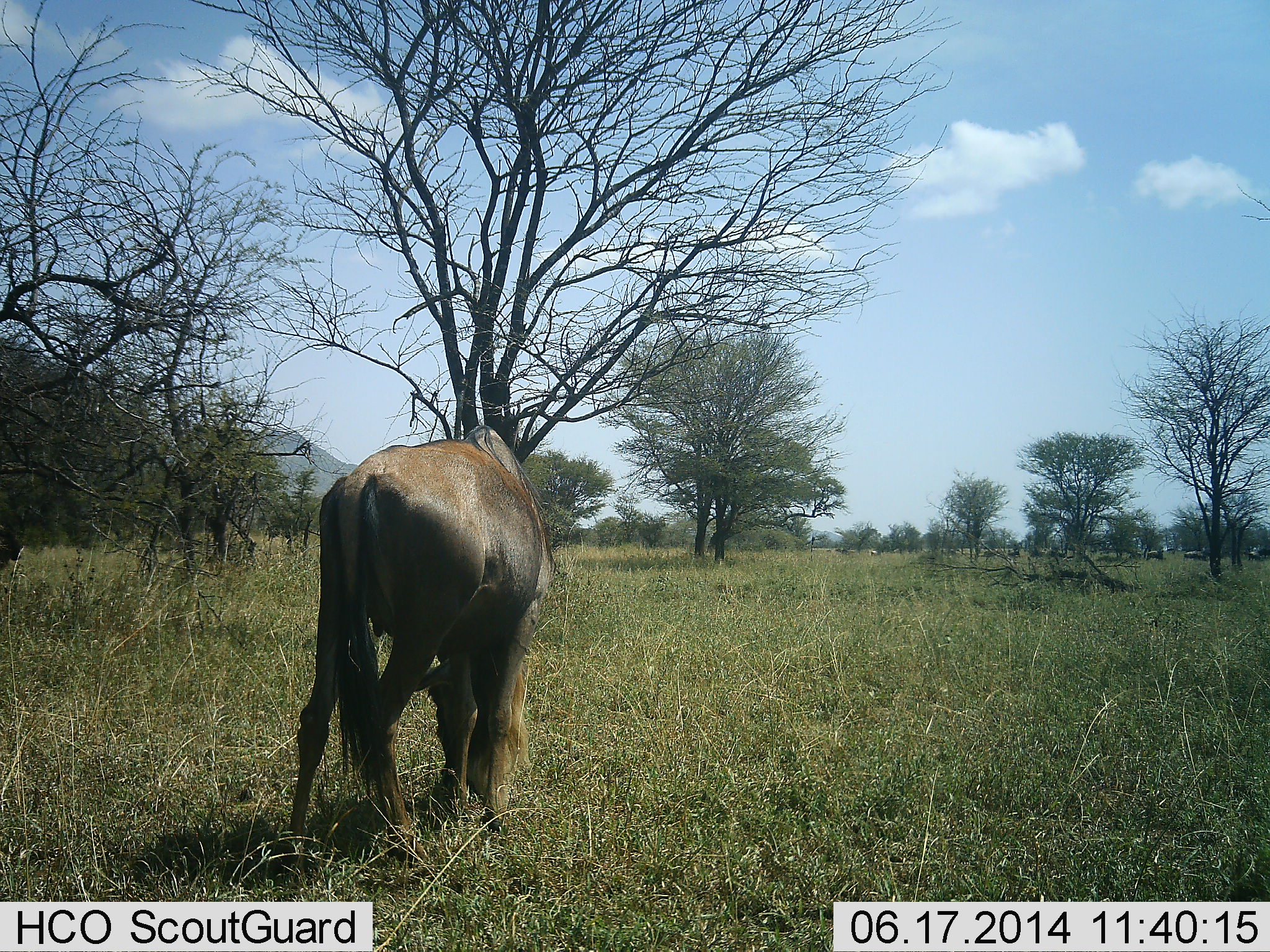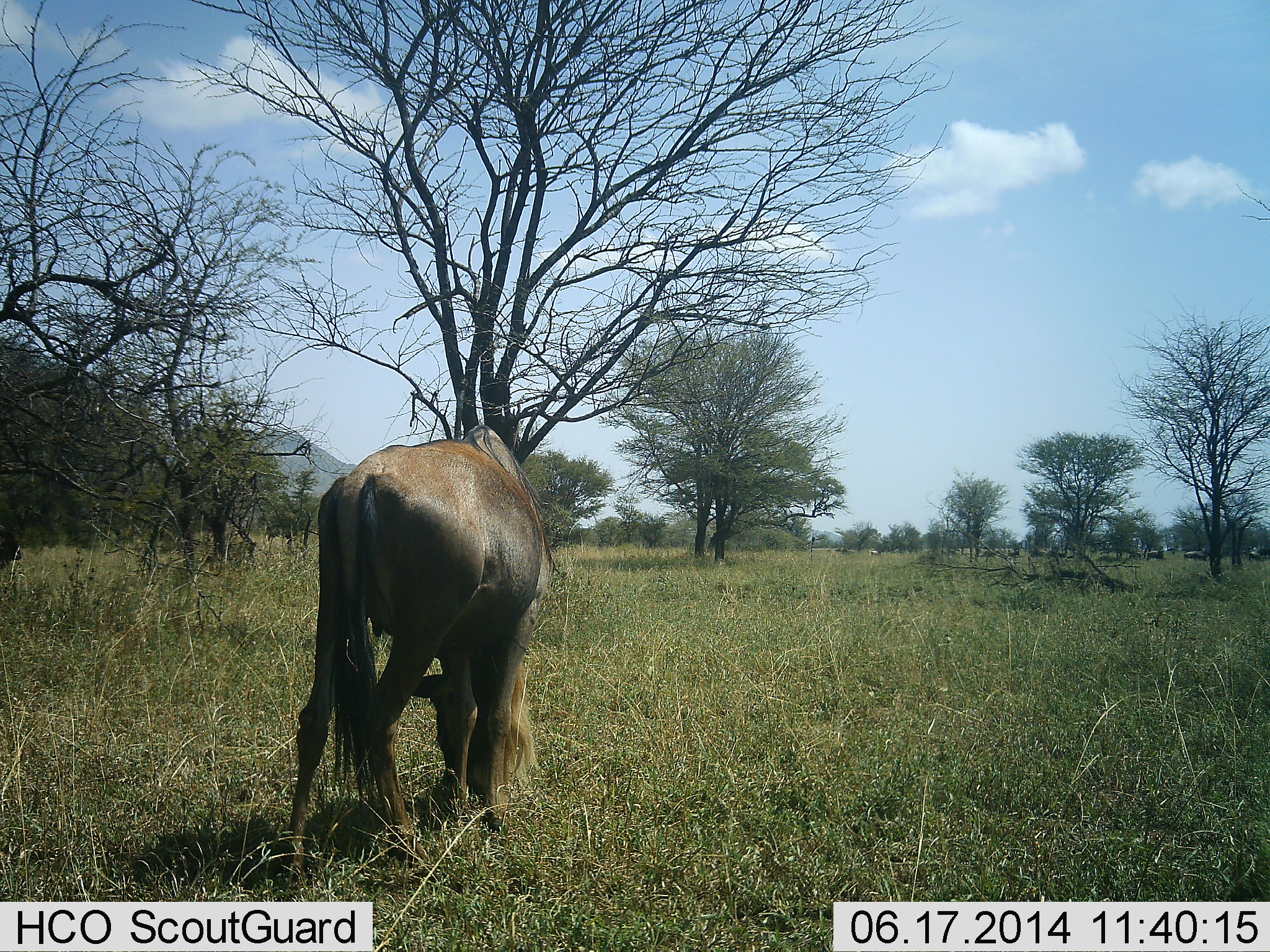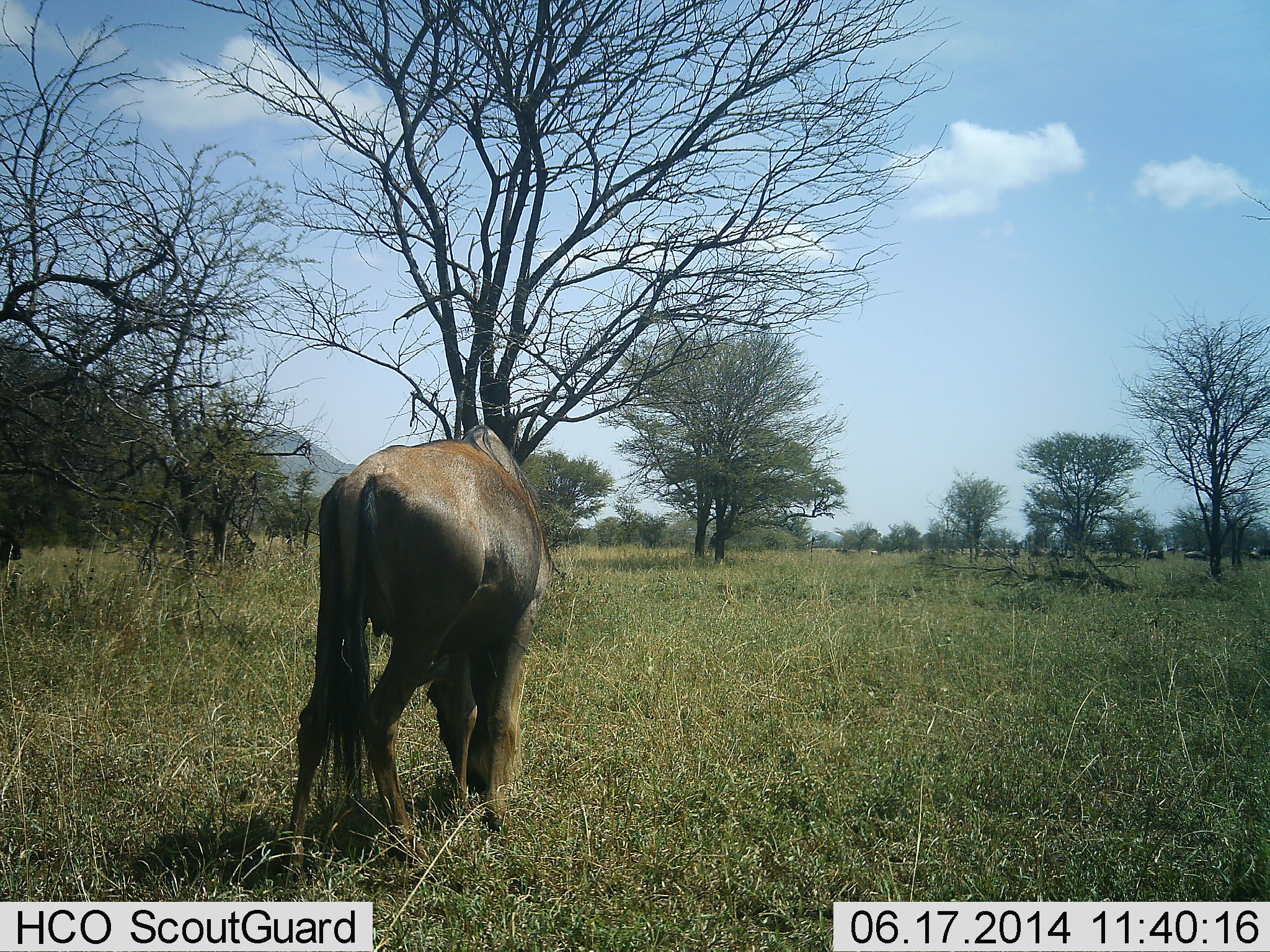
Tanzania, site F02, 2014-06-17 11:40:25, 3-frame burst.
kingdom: Animalia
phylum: Chordata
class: Mammalia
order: Artiodactyla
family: Bovidae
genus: Connochaetes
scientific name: Connochaetes taurinus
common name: blue wildebeest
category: wildebeest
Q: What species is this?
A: Wildebeest (blue wildebeest) (Connochaetes taurinus).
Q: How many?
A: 1.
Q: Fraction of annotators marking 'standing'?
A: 10%.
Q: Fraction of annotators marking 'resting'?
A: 0%.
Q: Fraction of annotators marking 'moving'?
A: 0%.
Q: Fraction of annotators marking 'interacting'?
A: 0%.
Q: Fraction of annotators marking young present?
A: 0%.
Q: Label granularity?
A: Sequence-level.